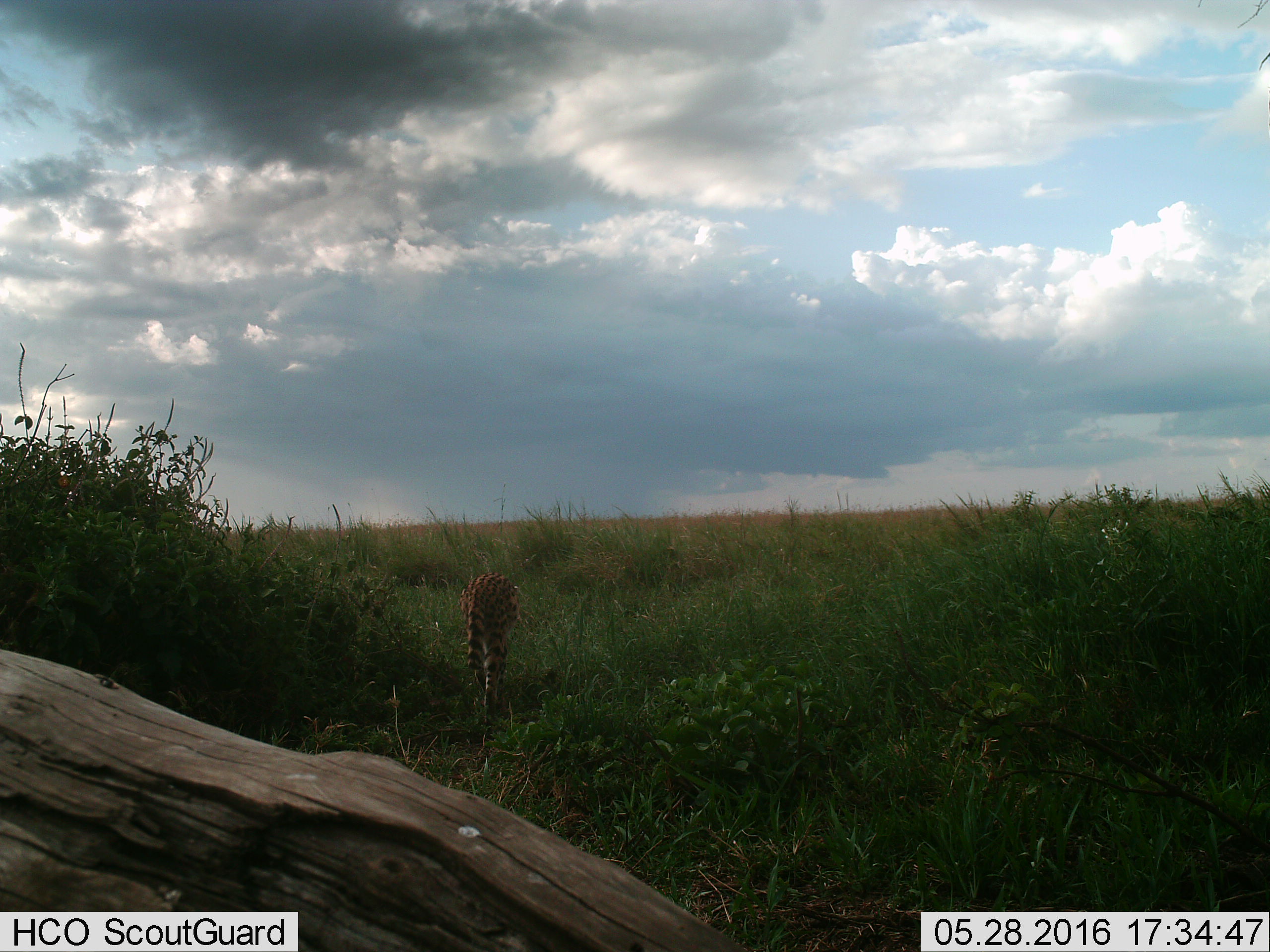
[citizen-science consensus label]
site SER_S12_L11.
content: unidentified animal